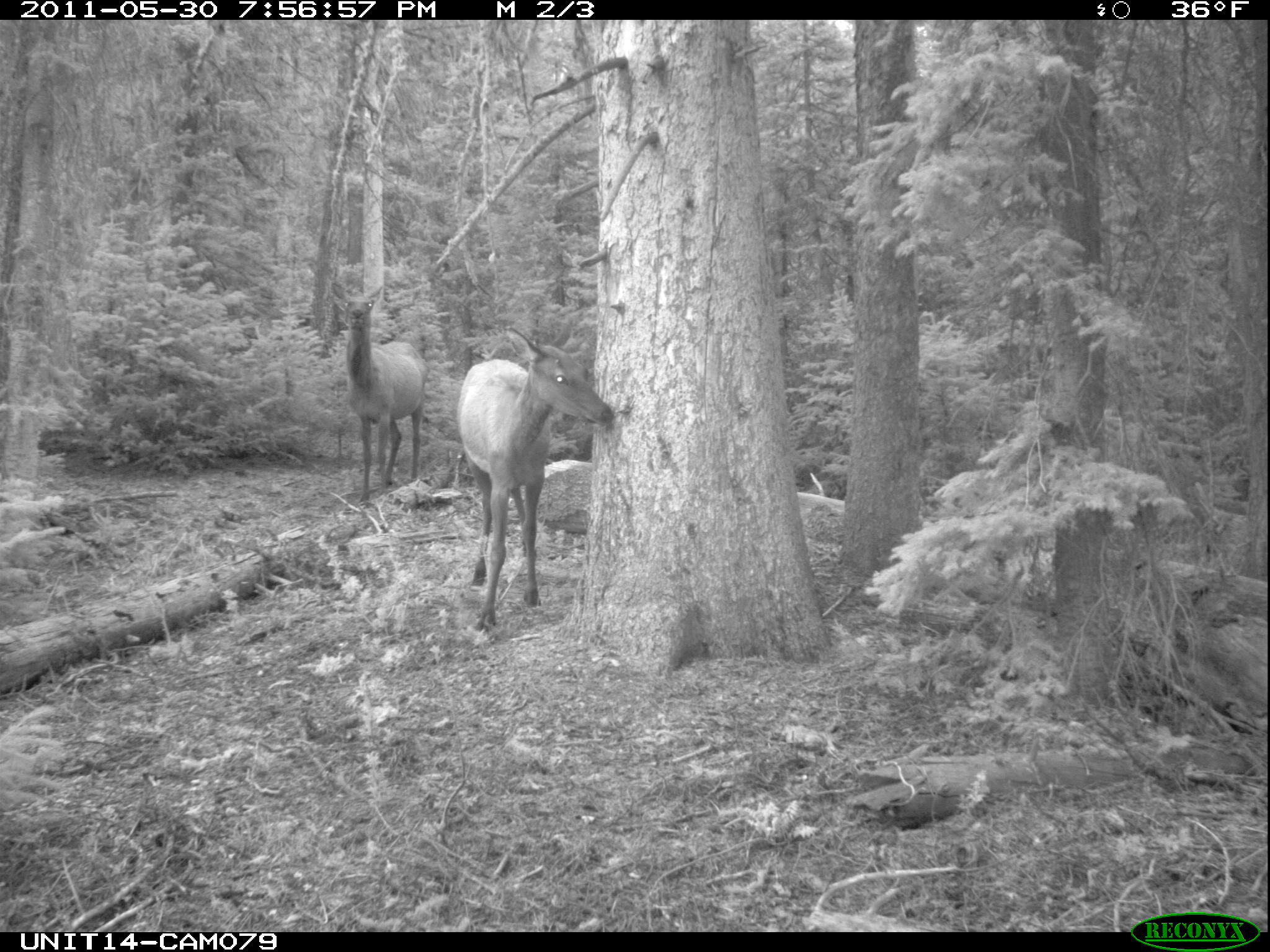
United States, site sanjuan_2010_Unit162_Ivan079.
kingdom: Animalia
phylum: Chordata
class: Mammalia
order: Artiodactyla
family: Cervidae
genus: Cervus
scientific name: Cervus elaphus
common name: red deer